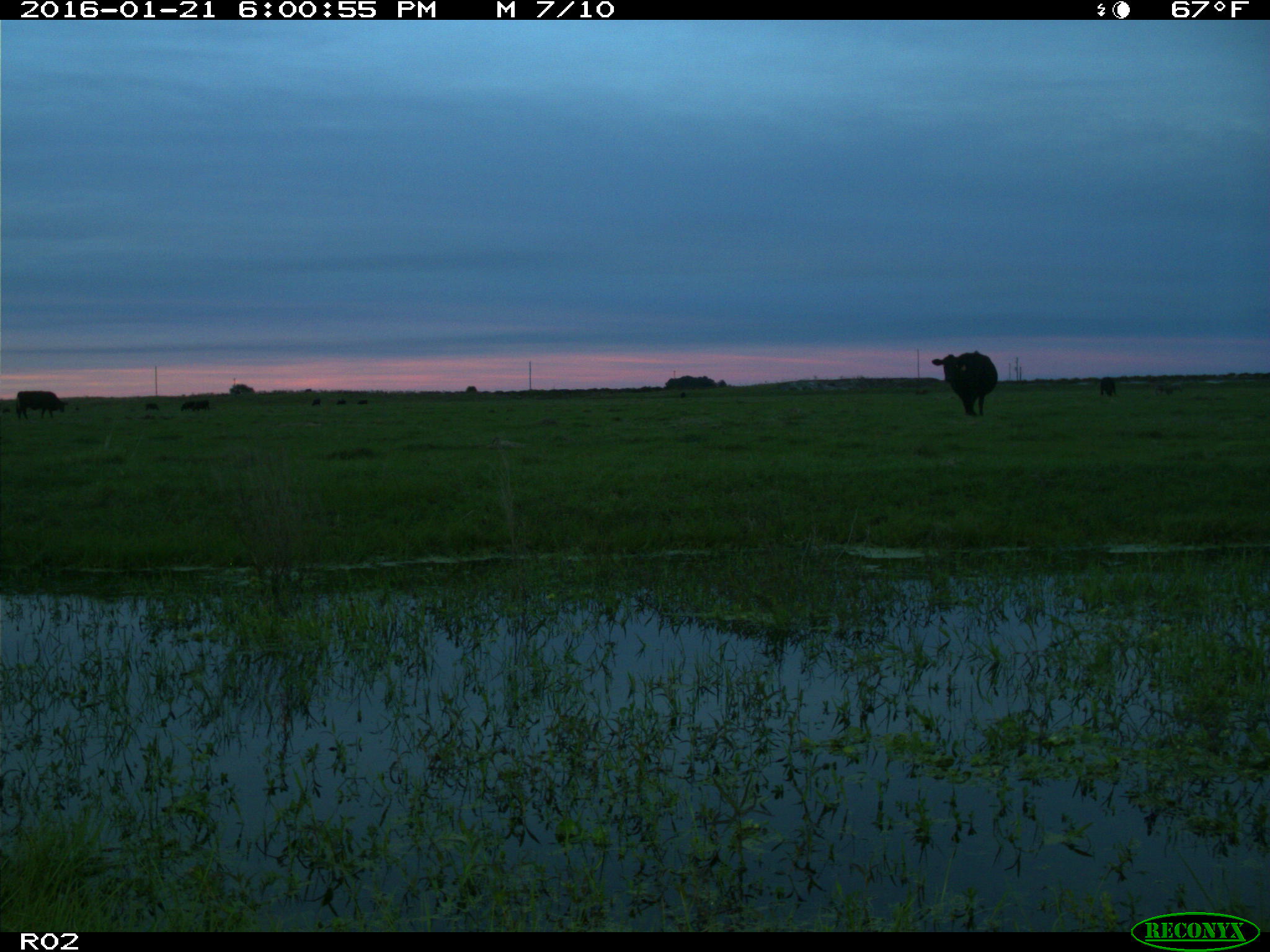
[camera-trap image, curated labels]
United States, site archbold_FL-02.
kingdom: Animalia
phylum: Chordata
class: Mammalia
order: Artiodactyla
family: Bovidae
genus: Bos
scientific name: Bos taurus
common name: domestic cow